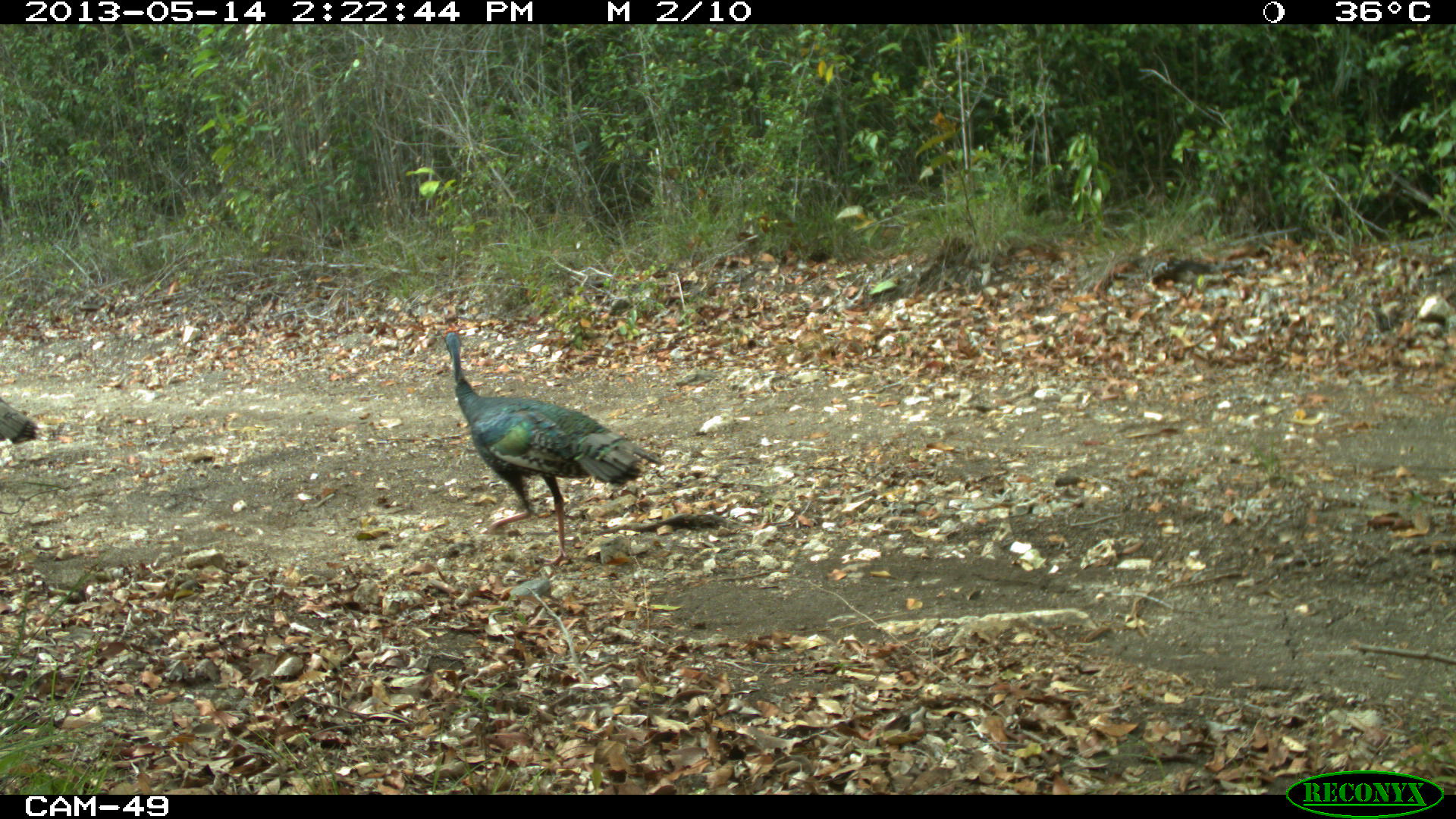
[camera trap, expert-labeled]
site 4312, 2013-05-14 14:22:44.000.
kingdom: Animalia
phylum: Chordata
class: Aves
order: Galliformes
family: Phasianidae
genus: Meleagris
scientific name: Meleagris ocellata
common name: ocellated turkey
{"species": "Meleagris ocellata (ocellated turkey)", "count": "4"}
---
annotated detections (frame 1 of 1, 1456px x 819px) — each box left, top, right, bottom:
meleagris ocellata: 441, 322, 662, 566; 0, 397, 38, 444